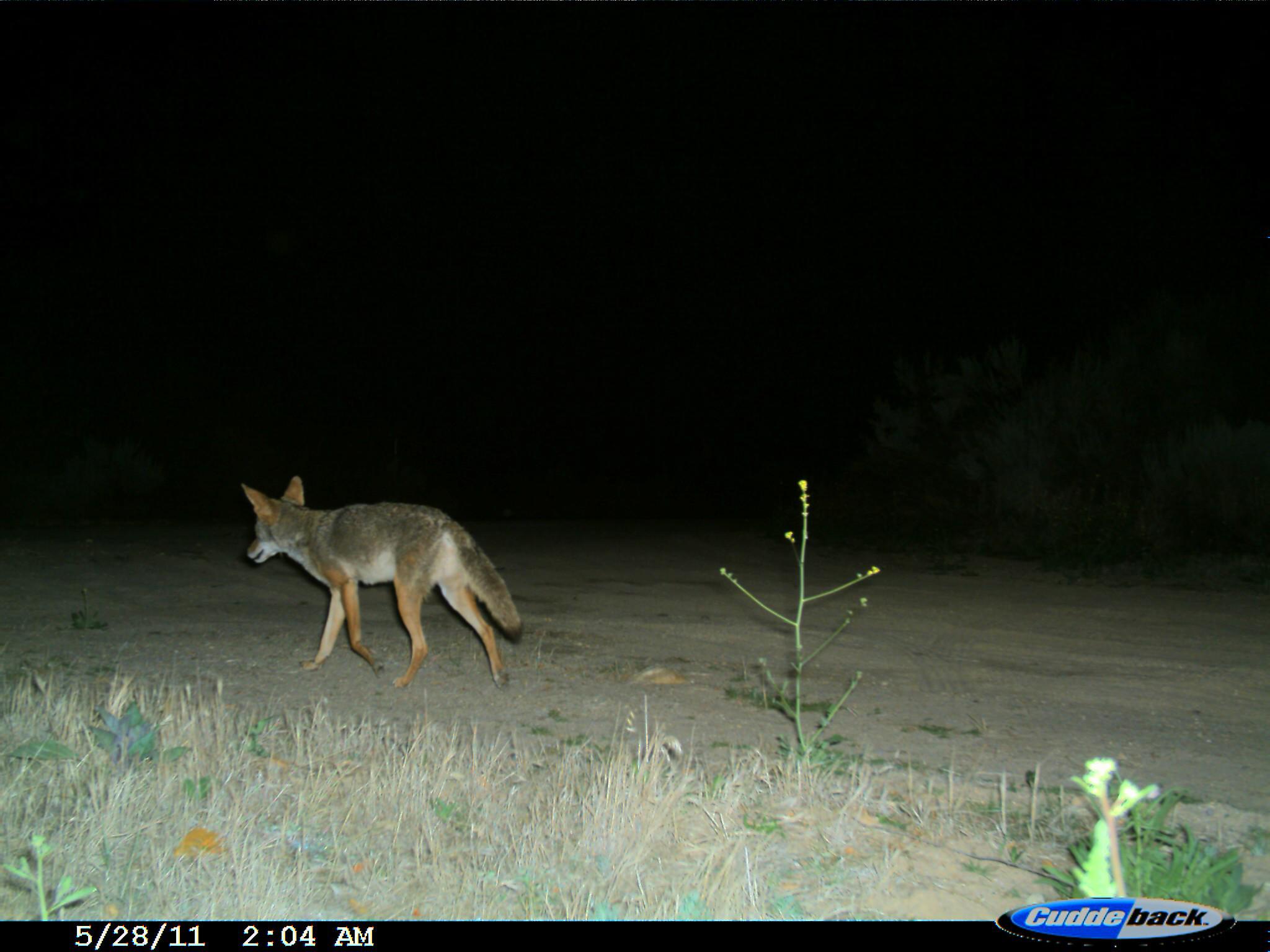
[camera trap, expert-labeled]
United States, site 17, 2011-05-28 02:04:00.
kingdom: Animalia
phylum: Chordata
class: Mammalia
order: Carnivora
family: Canidae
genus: Canis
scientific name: Canis latrans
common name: coyote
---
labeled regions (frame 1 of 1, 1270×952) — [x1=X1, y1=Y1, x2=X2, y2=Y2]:
coyote: [x1=241, y1=476, x2=524, y2=691]